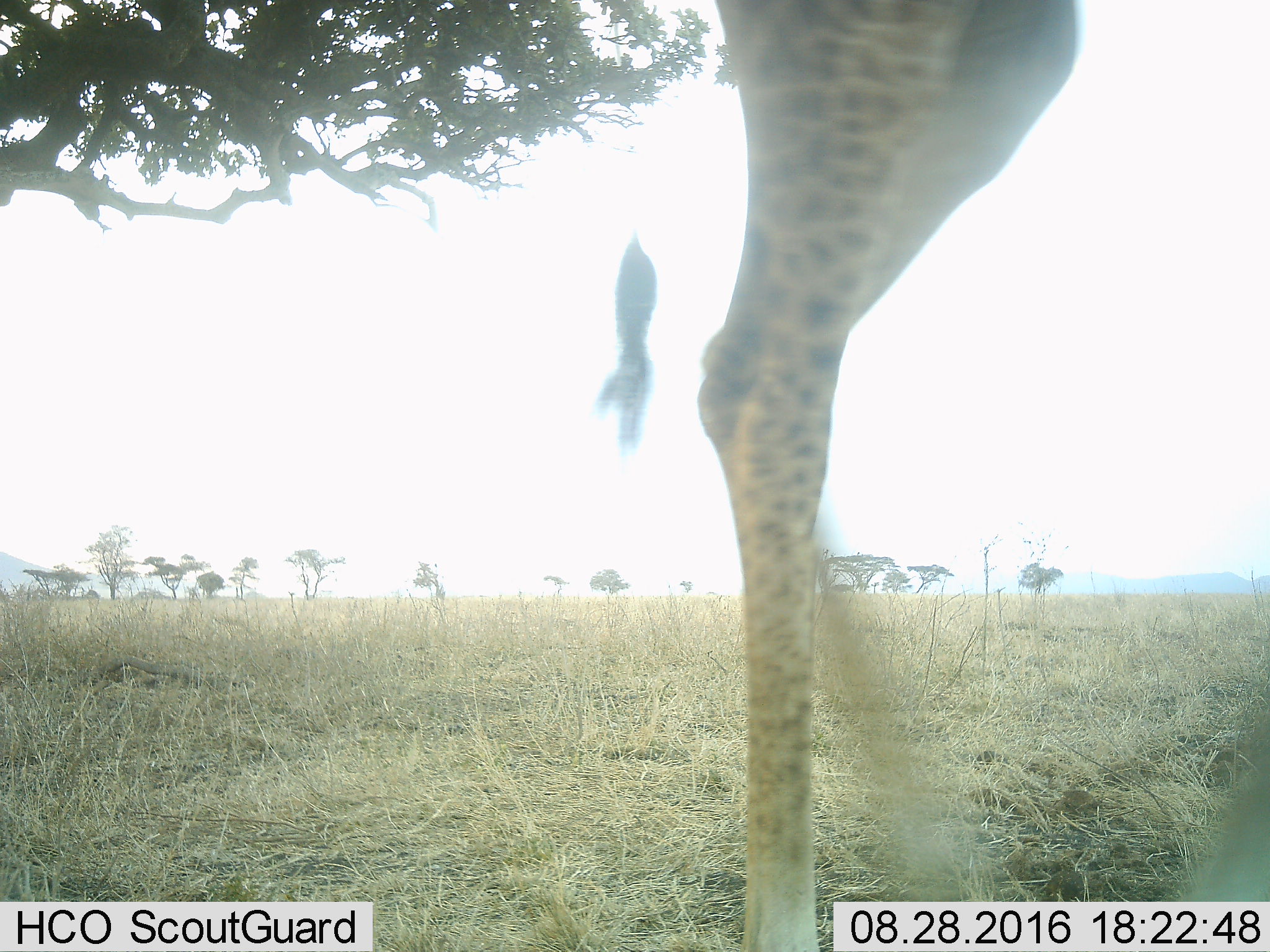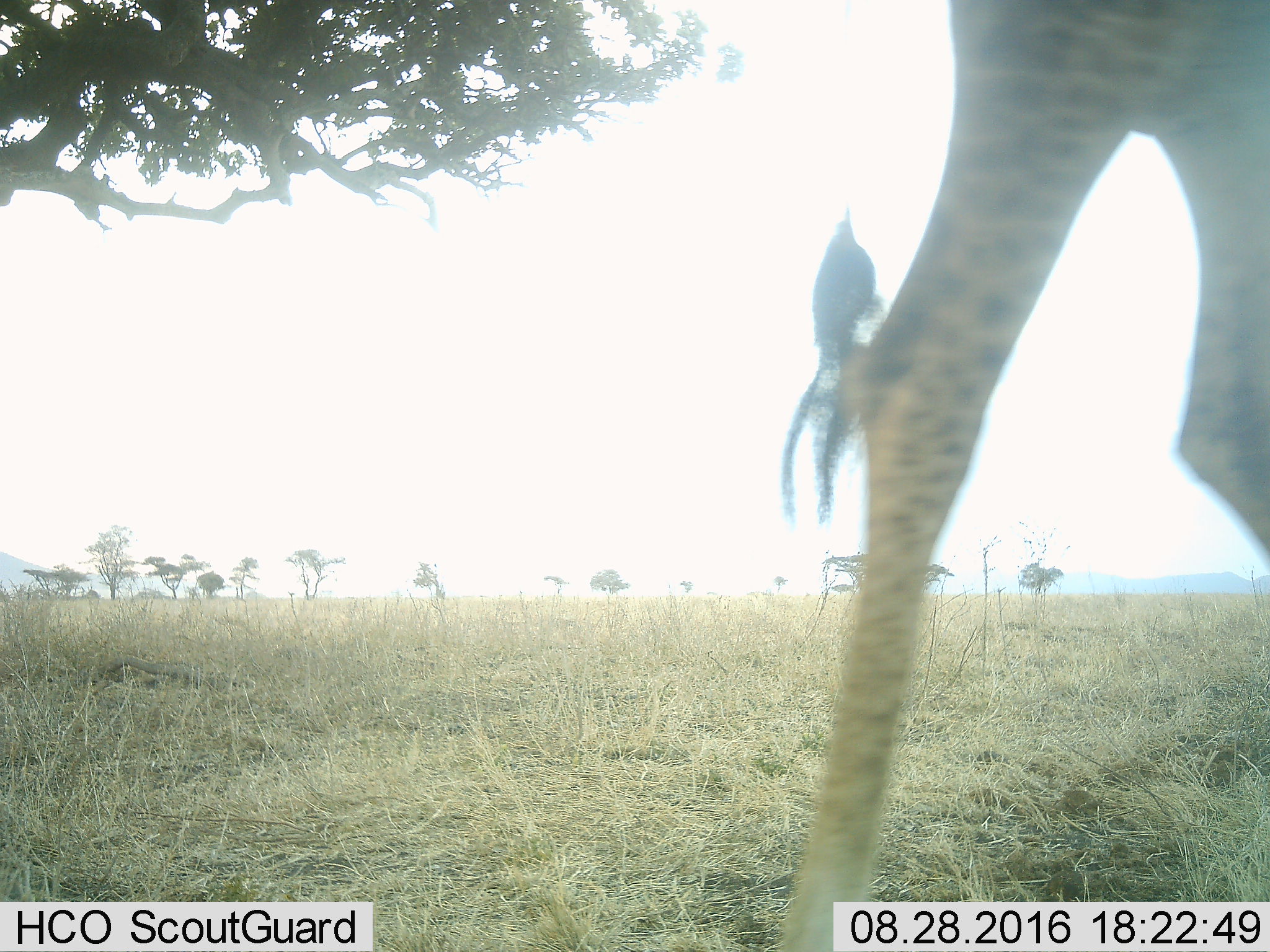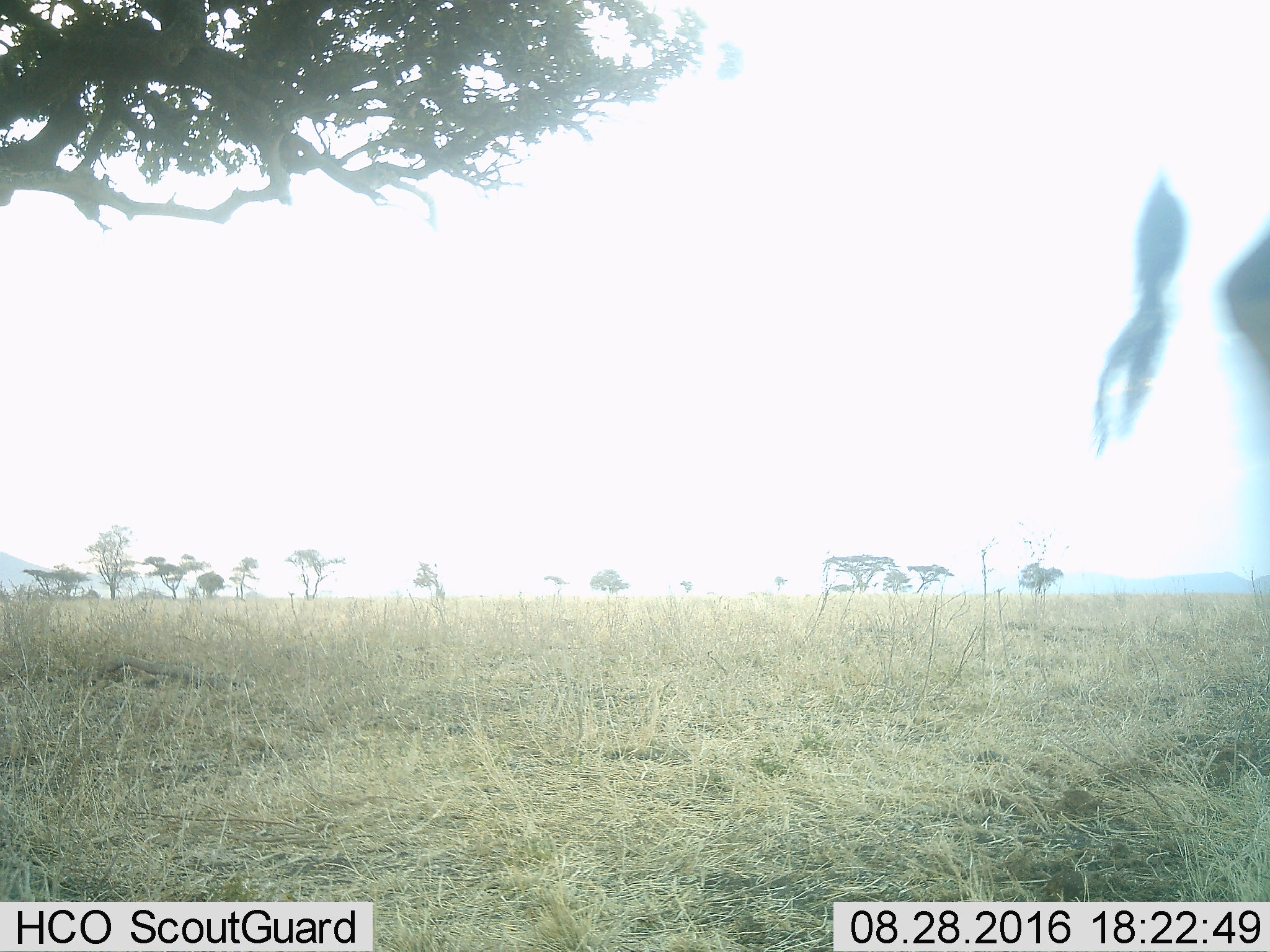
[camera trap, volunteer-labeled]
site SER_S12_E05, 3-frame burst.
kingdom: Animalia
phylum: Chordata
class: Mammalia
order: Artiodactyla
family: Giraffidae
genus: Giraffa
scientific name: Giraffa camelopardalis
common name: giraffe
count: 1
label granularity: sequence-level